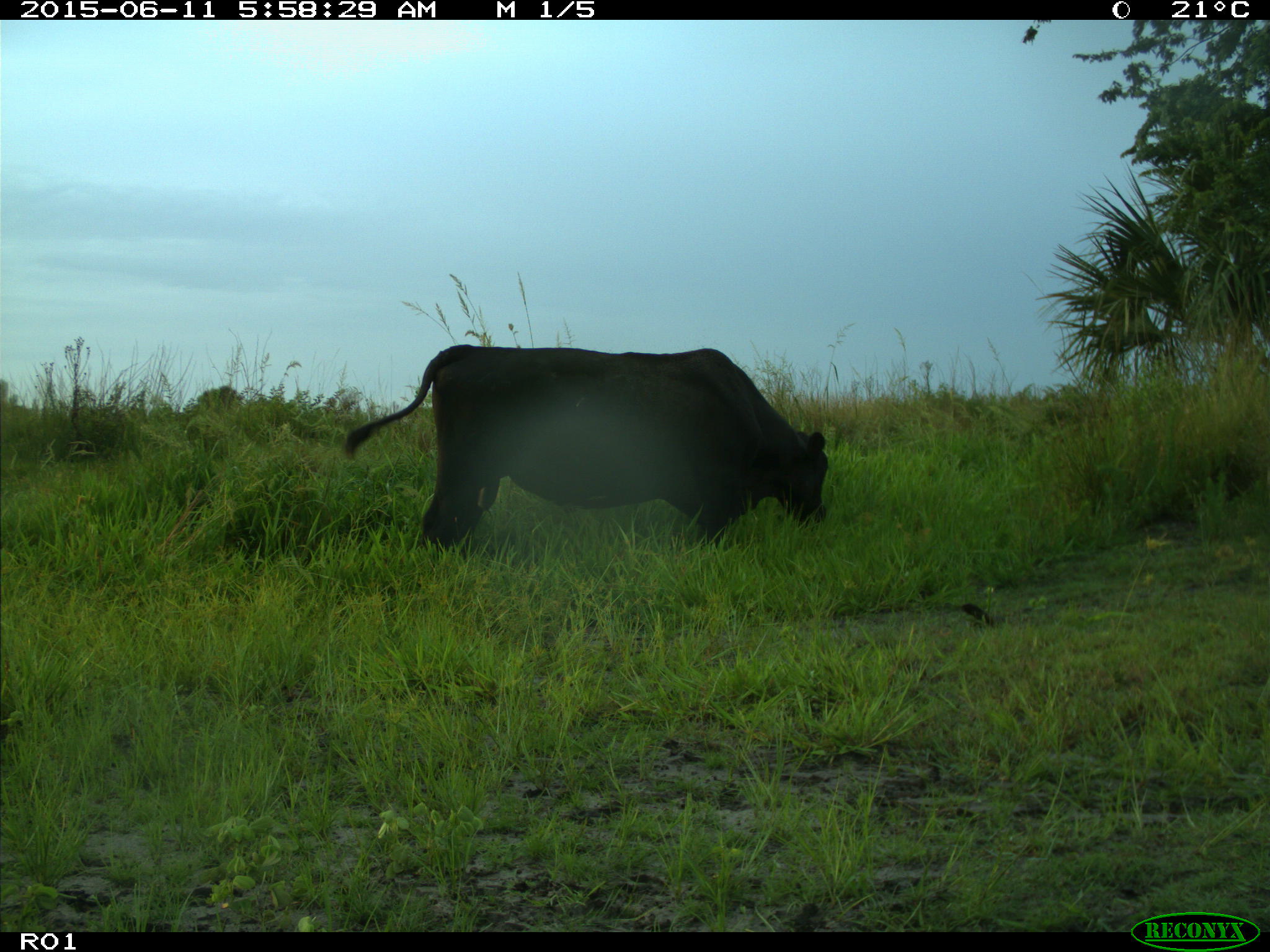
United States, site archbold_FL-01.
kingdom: Animalia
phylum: Chordata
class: Mammalia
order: Artiodactyla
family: Bovidae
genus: Bos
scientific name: Bos taurus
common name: domestic cow